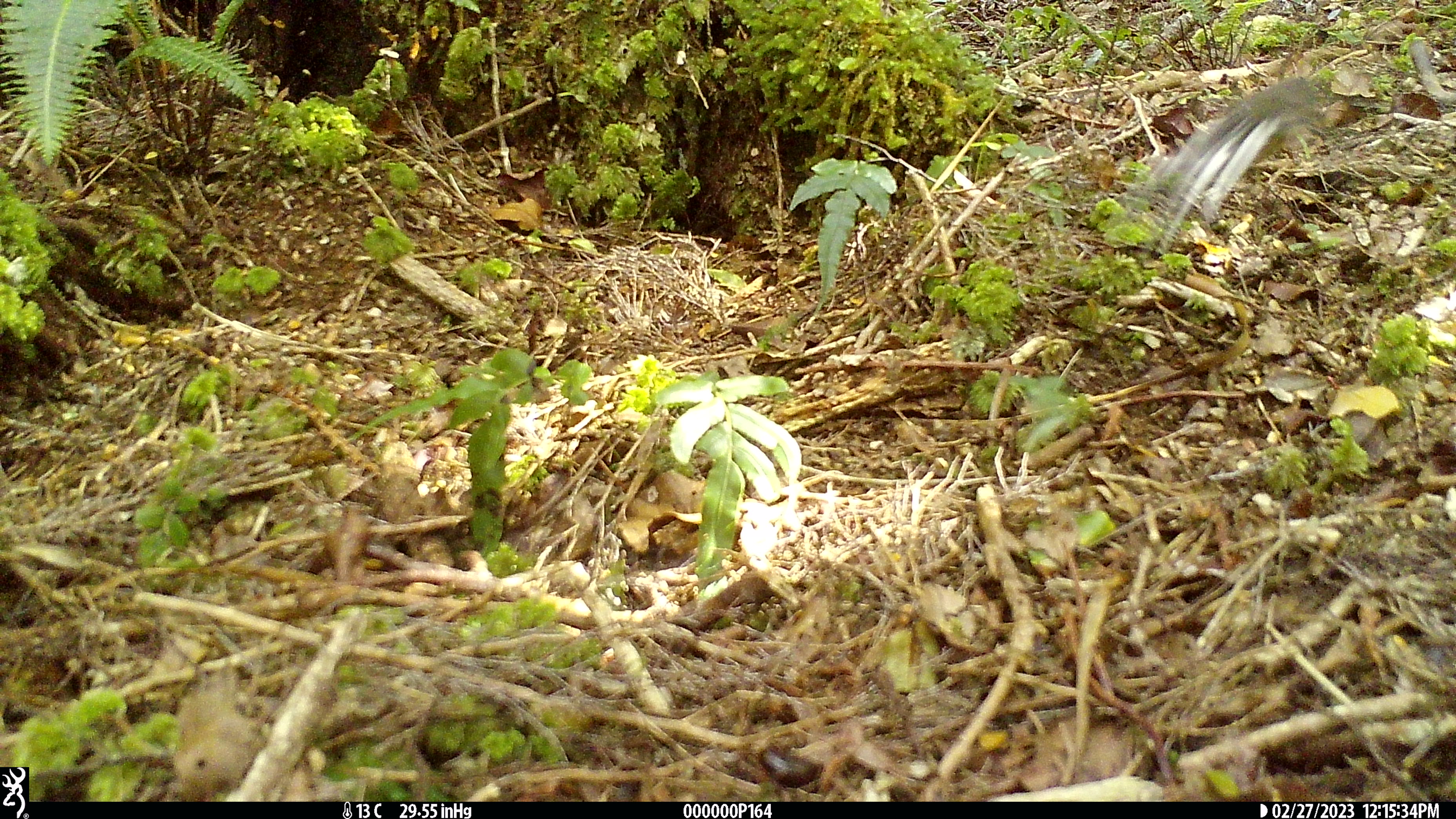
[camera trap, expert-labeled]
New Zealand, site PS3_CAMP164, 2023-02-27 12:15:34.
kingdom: Animalia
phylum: Chordata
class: Aves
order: Passeriformes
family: Rhipiduridae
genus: Rhipidura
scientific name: Rhipidura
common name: fantails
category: fantail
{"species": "fantail (fantails) (Rhipidura)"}